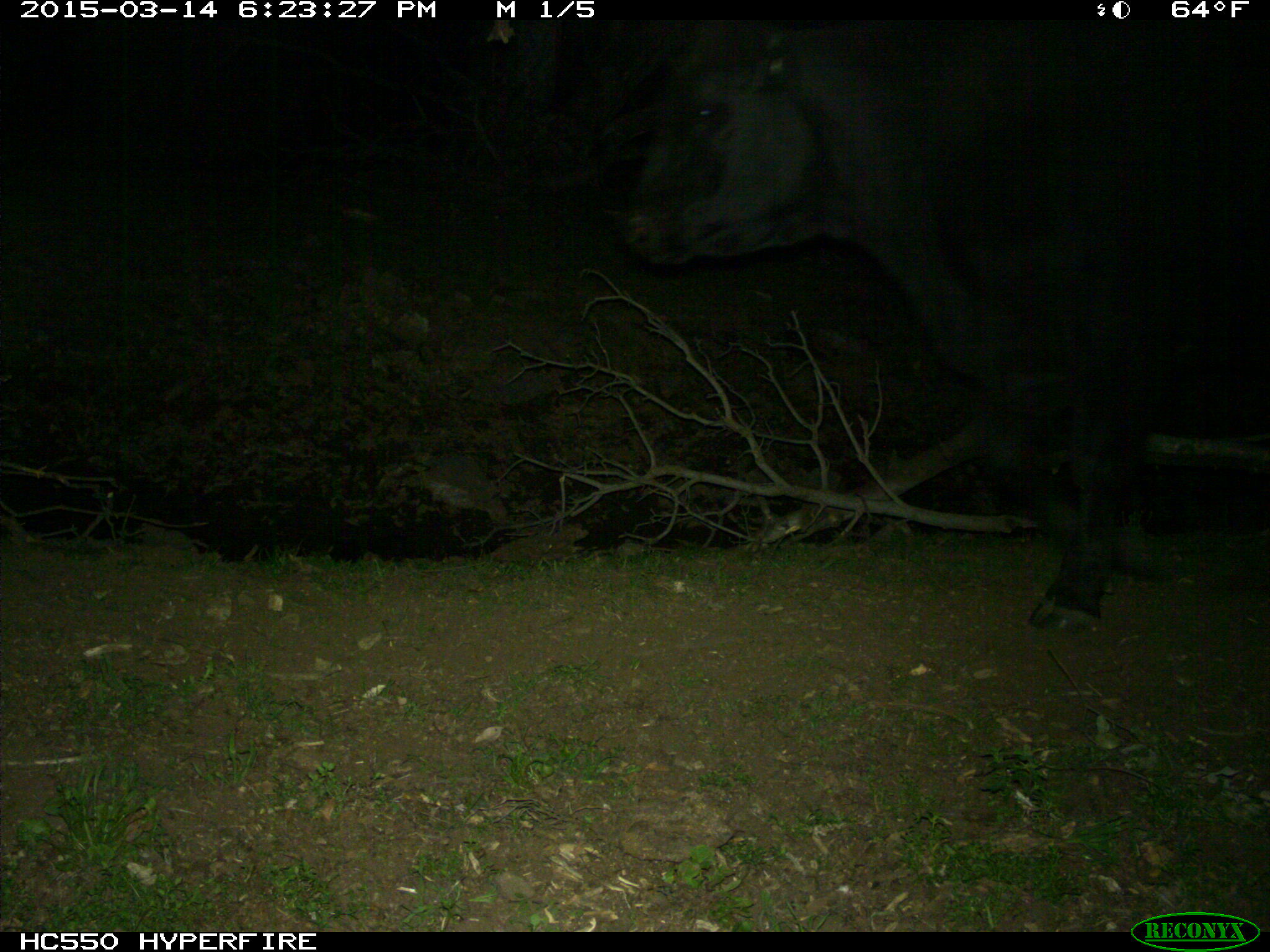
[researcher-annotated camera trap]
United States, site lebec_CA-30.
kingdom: Animalia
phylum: Chordata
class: Mammalia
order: Artiodactyla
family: Bovidae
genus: Bos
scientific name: Bos taurus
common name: domestic cow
Bos taurus (domestic cow).